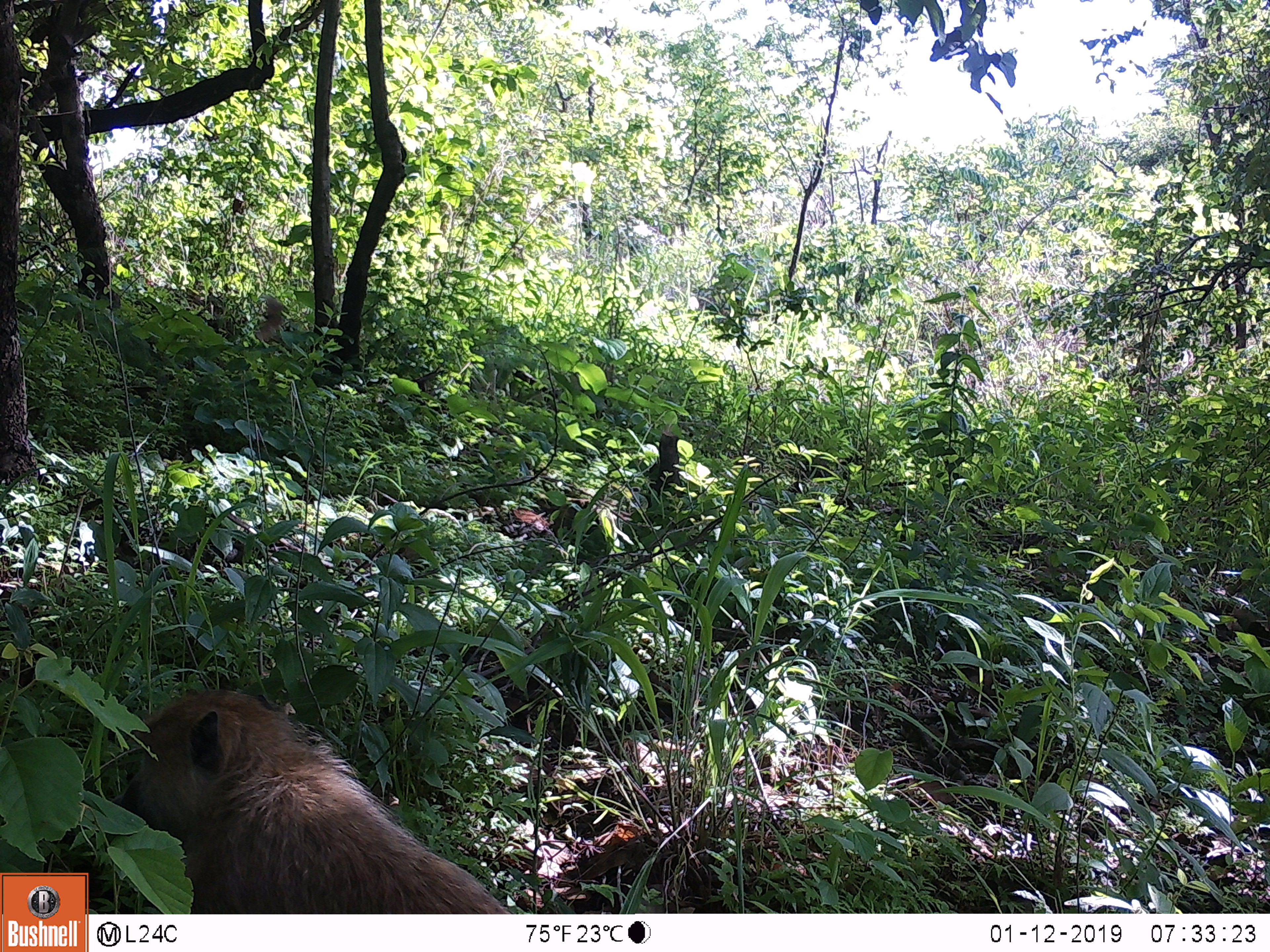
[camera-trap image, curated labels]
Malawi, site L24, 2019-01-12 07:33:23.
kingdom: Animalia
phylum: Chordata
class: Mammalia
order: Primates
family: Cercopithecidae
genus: Papio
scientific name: Papio cynocephalus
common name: yellow baboon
Yellow baboon (Papio cynocephalus), count 1.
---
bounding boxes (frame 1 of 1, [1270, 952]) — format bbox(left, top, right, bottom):
yellow baboon: bbox(110, 678, 534, 911)